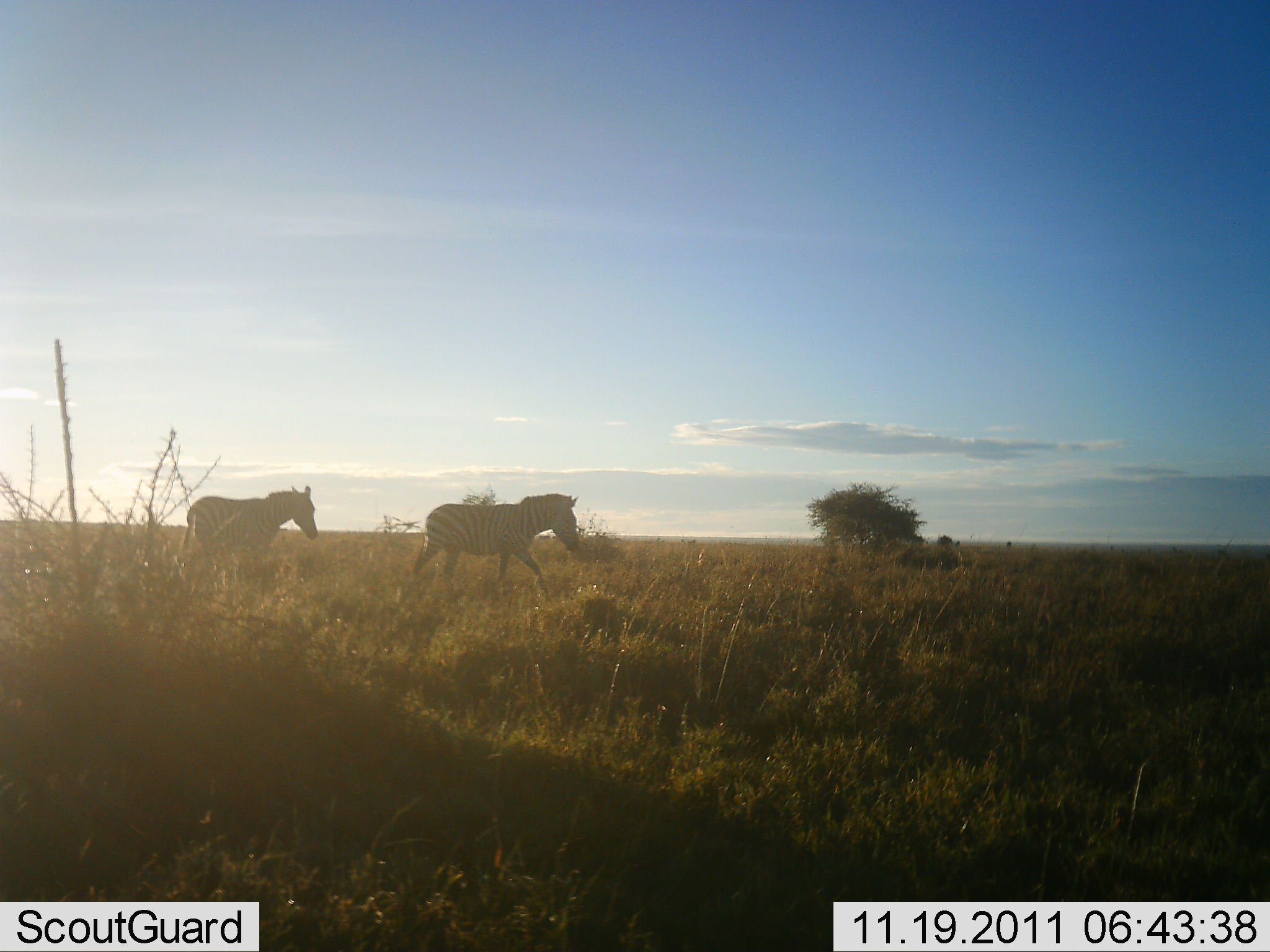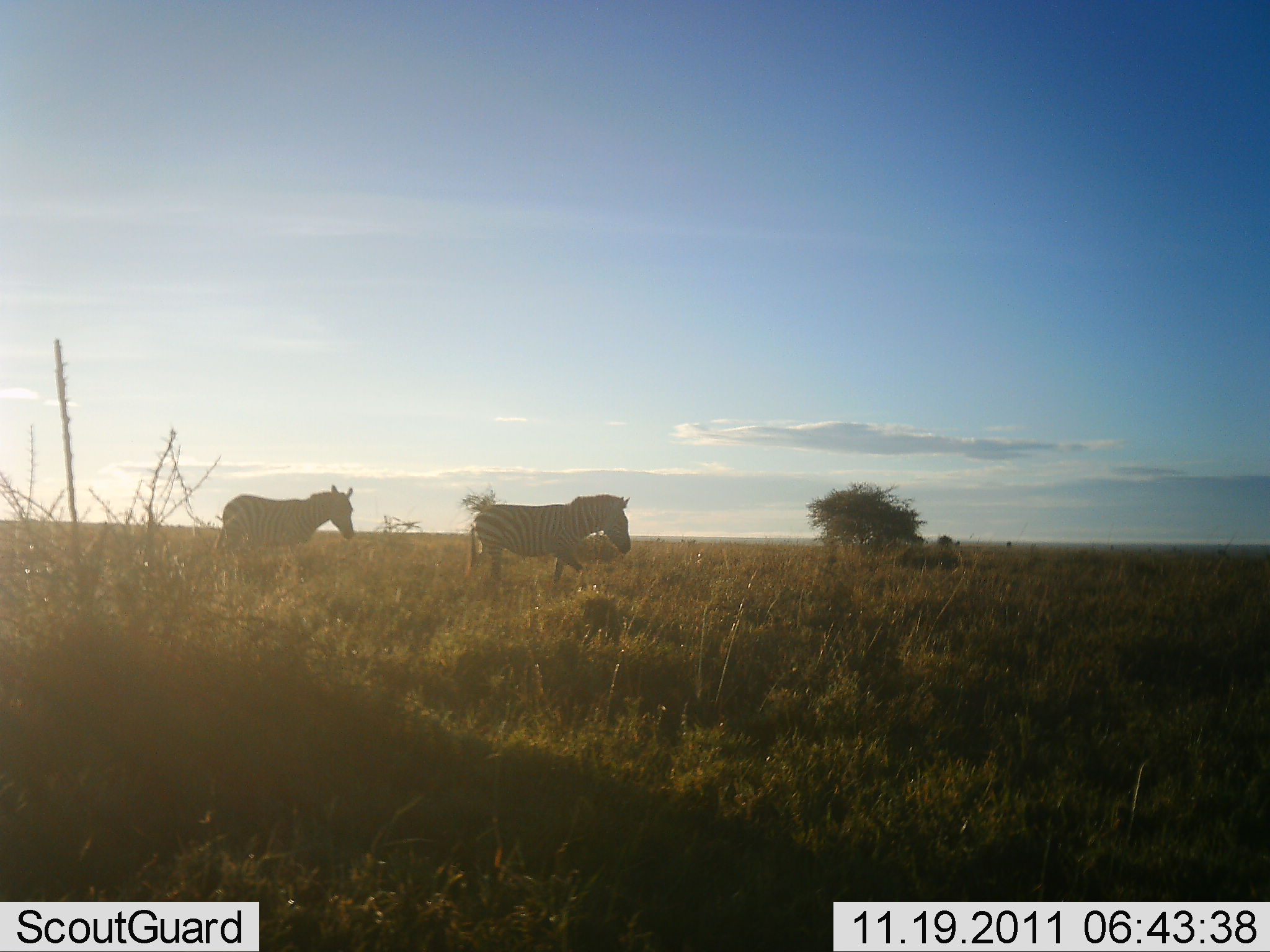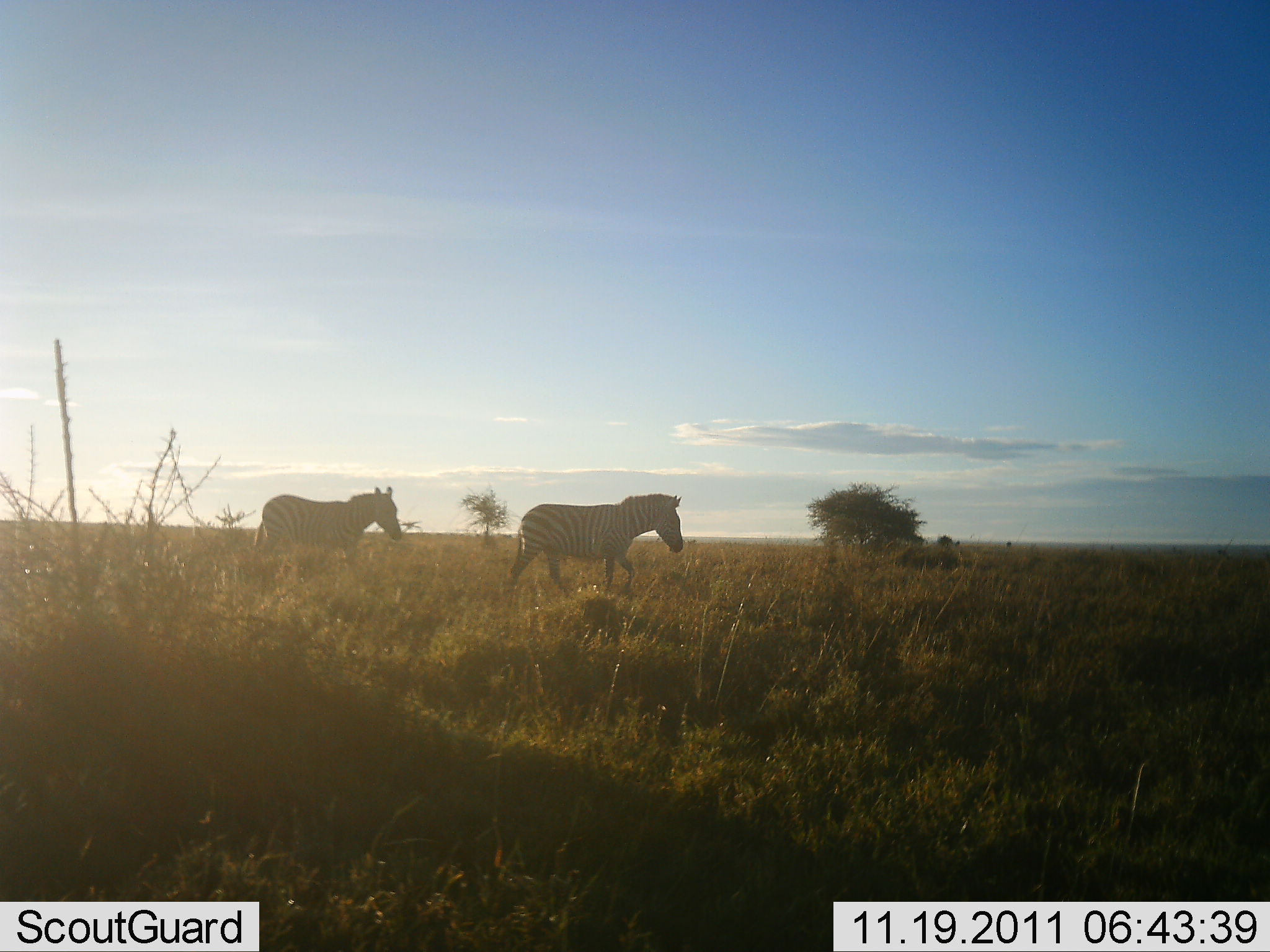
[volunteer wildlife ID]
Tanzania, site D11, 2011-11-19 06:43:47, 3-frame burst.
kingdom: Animalia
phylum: Chordata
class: Mammalia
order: Perissodactyla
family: Equidae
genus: Equus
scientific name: Equus quagga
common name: plains zebra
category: zebra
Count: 2.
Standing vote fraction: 8%.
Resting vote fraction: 0%.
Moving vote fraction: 100%.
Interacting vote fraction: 0%.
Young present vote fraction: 0%.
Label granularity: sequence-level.